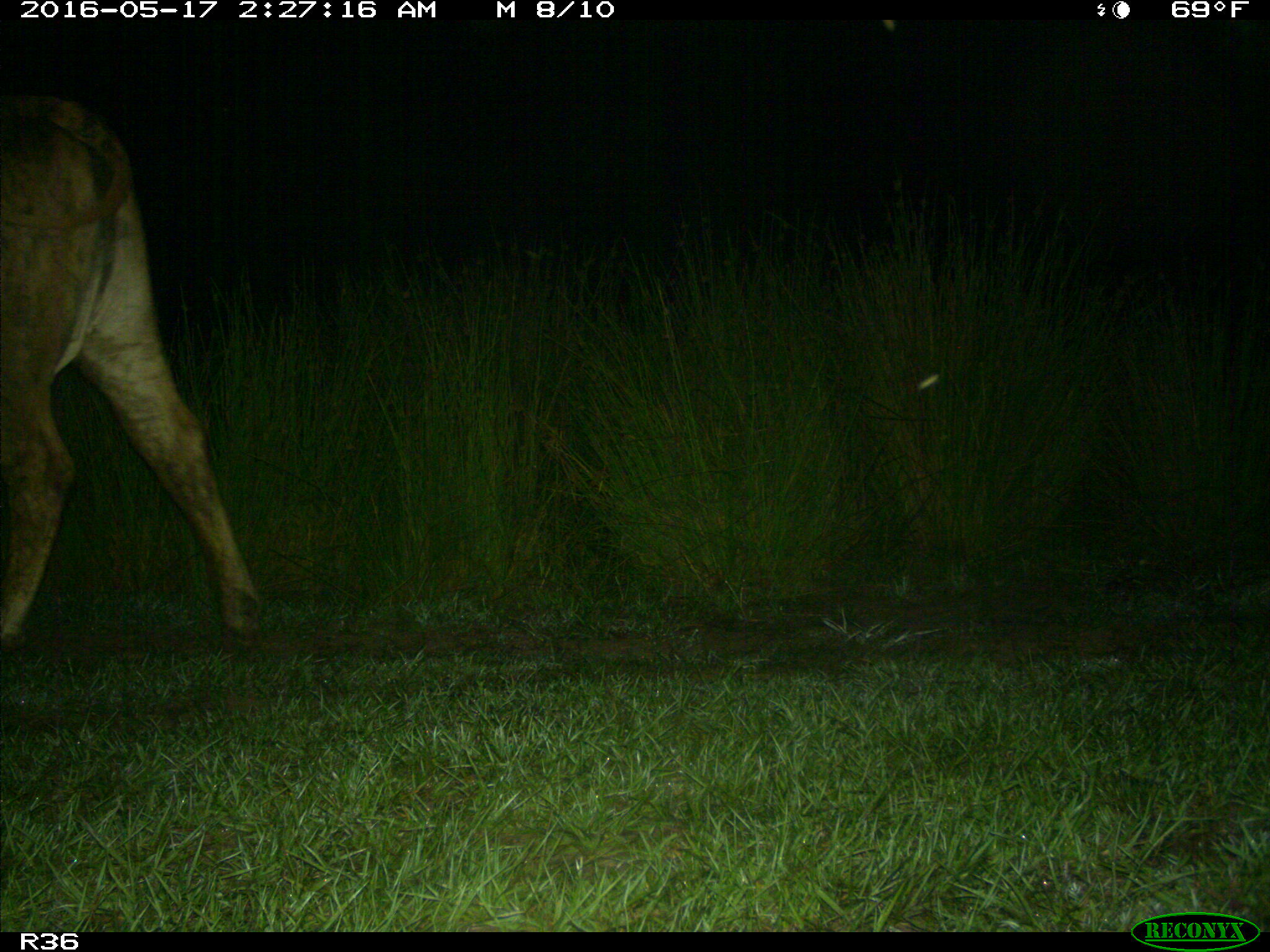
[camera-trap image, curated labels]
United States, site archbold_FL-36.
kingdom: Animalia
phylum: Chordata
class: Mammalia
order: Artiodactyla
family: Bovidae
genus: Bos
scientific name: Bos taurus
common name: domestic cow